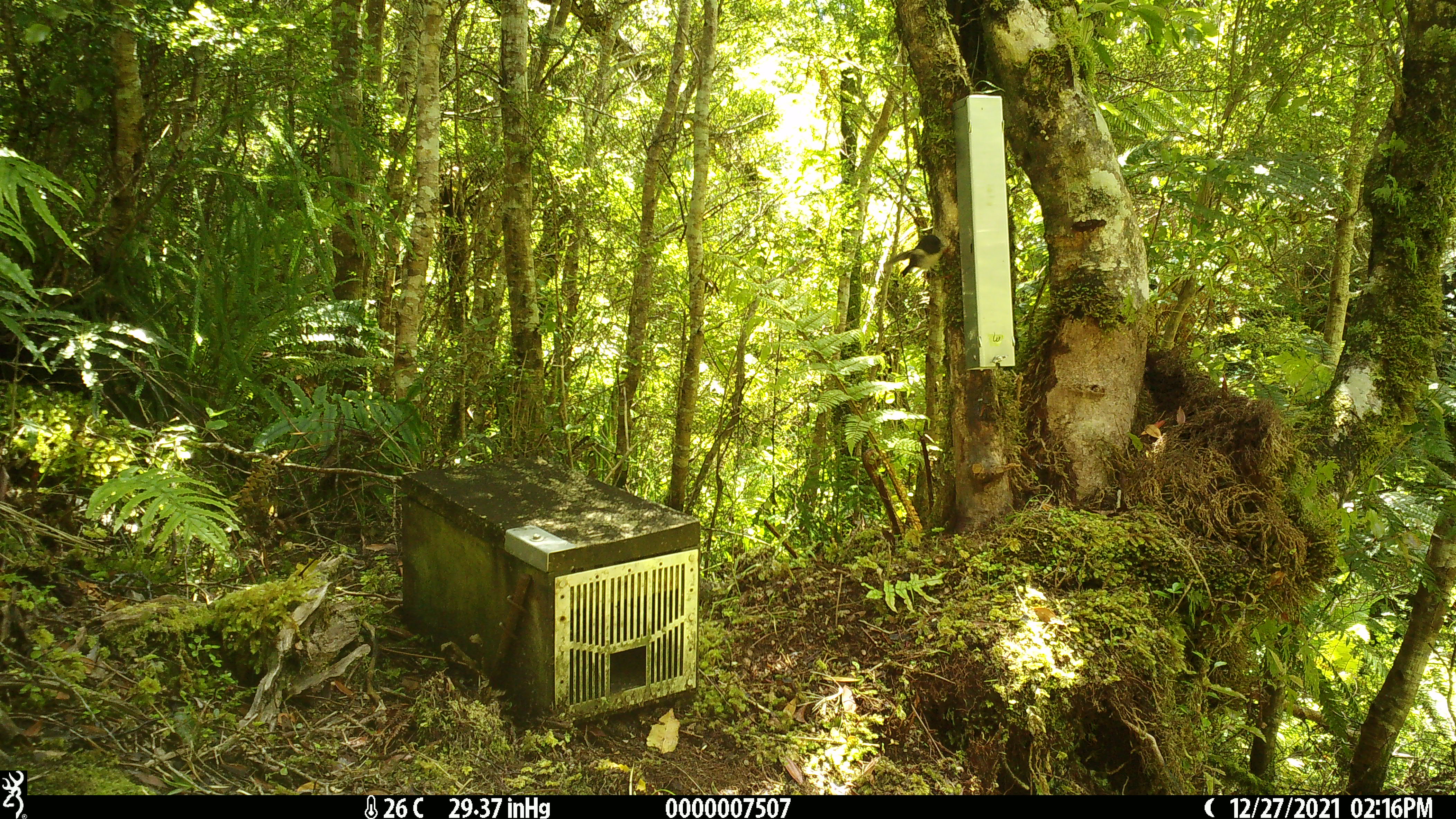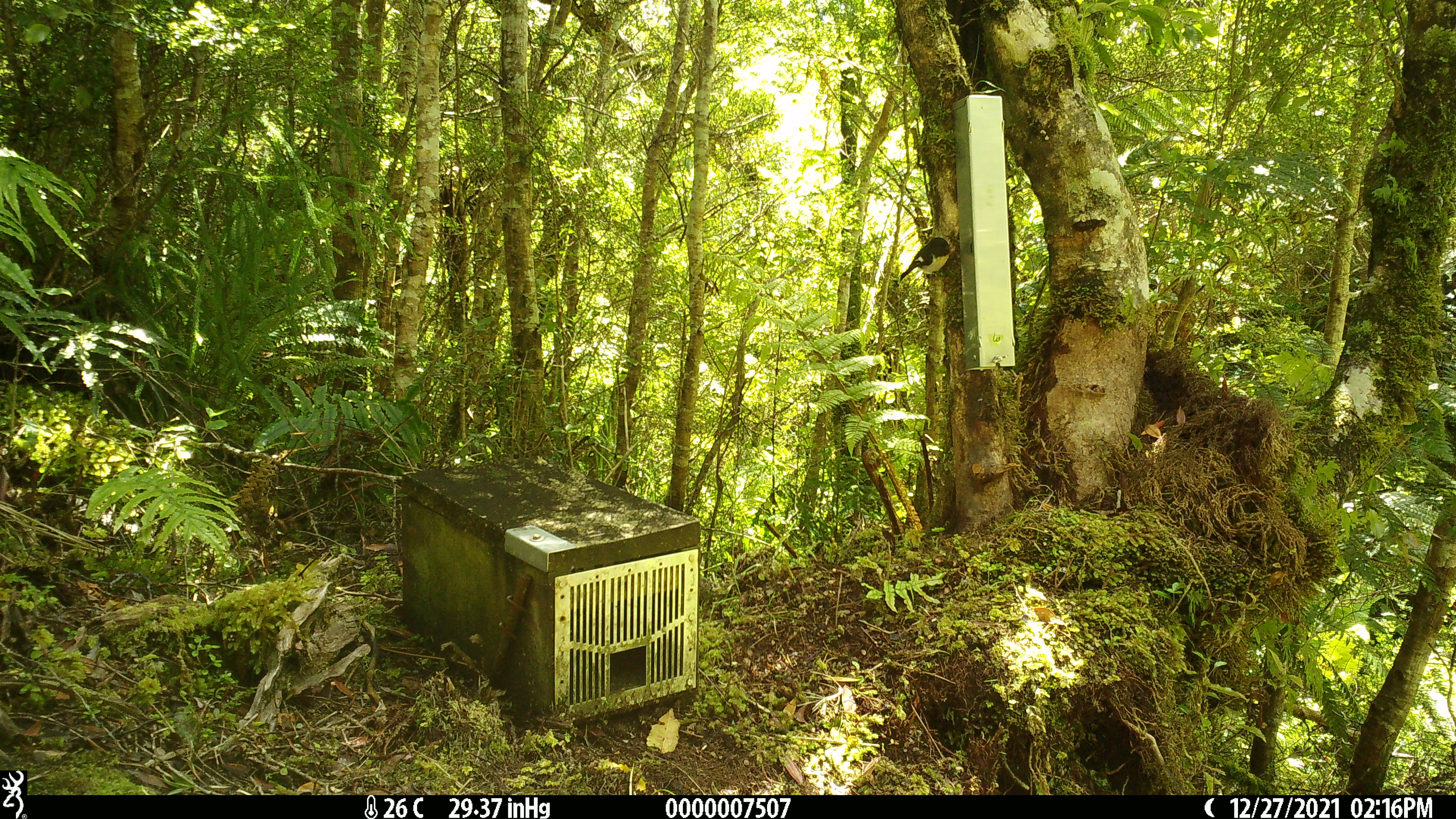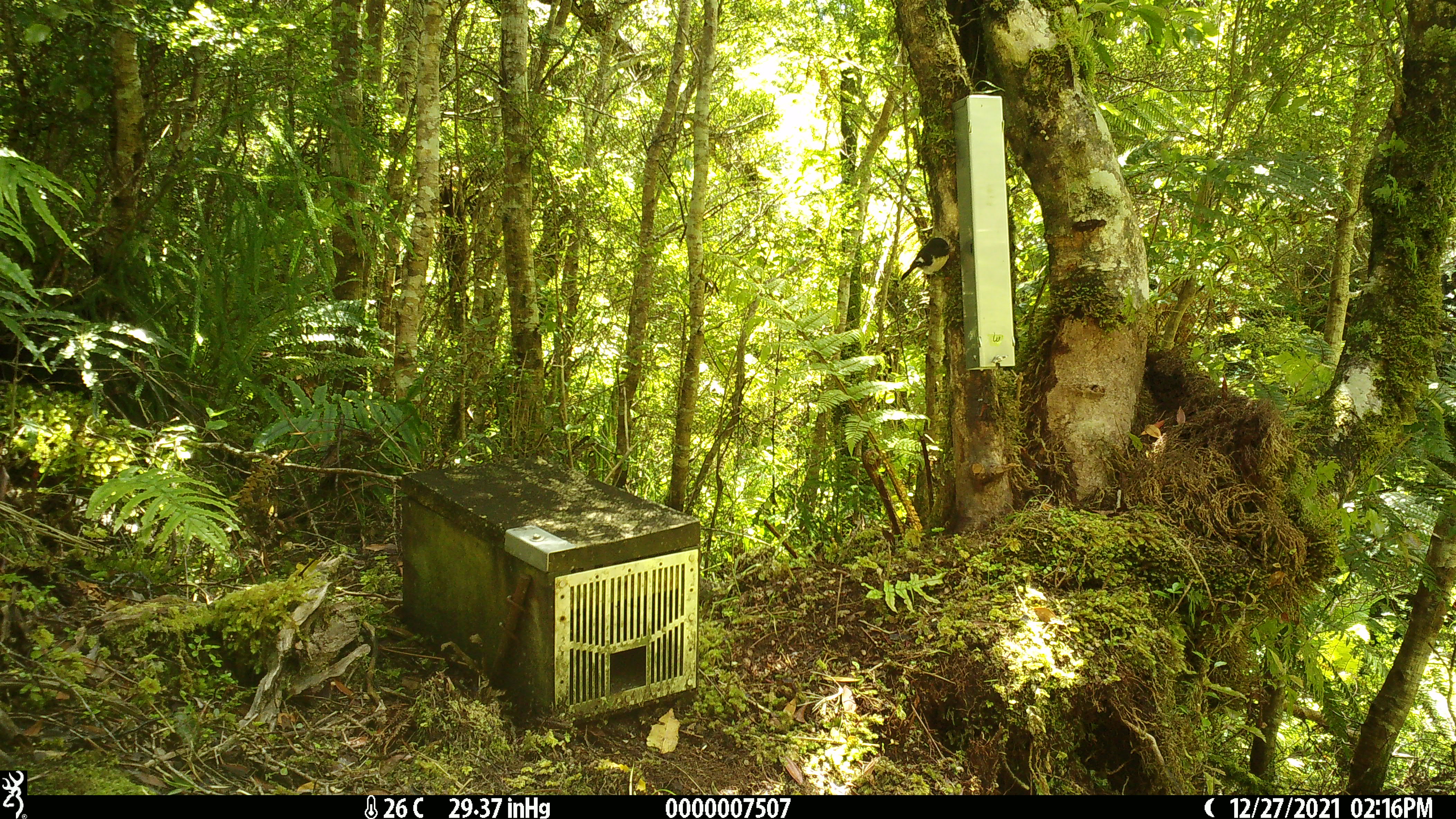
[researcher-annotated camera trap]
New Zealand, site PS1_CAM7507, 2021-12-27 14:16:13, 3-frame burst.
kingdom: Animalia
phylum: Chordata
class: Aves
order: Passeriformes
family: Petroicidae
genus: Petroica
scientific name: Petroica macrocephala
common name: tomtit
Tomtit (Petroica macrocephala).